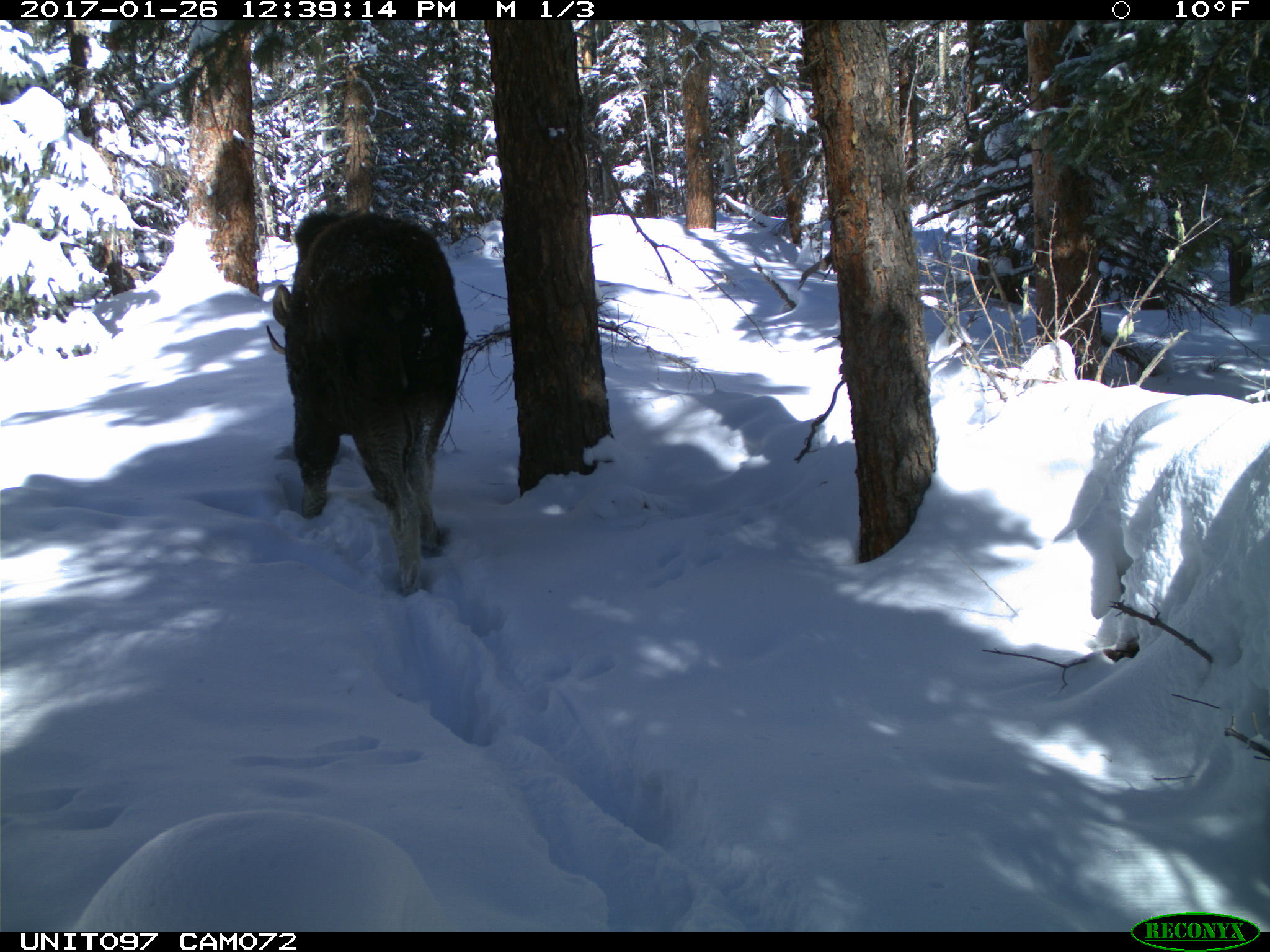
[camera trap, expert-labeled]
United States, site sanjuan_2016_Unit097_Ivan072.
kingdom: Animalia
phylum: Chordata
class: Mammalia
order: Artiodactyla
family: Cervidae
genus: Alces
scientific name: Alces alces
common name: moose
Alces alces (moose).